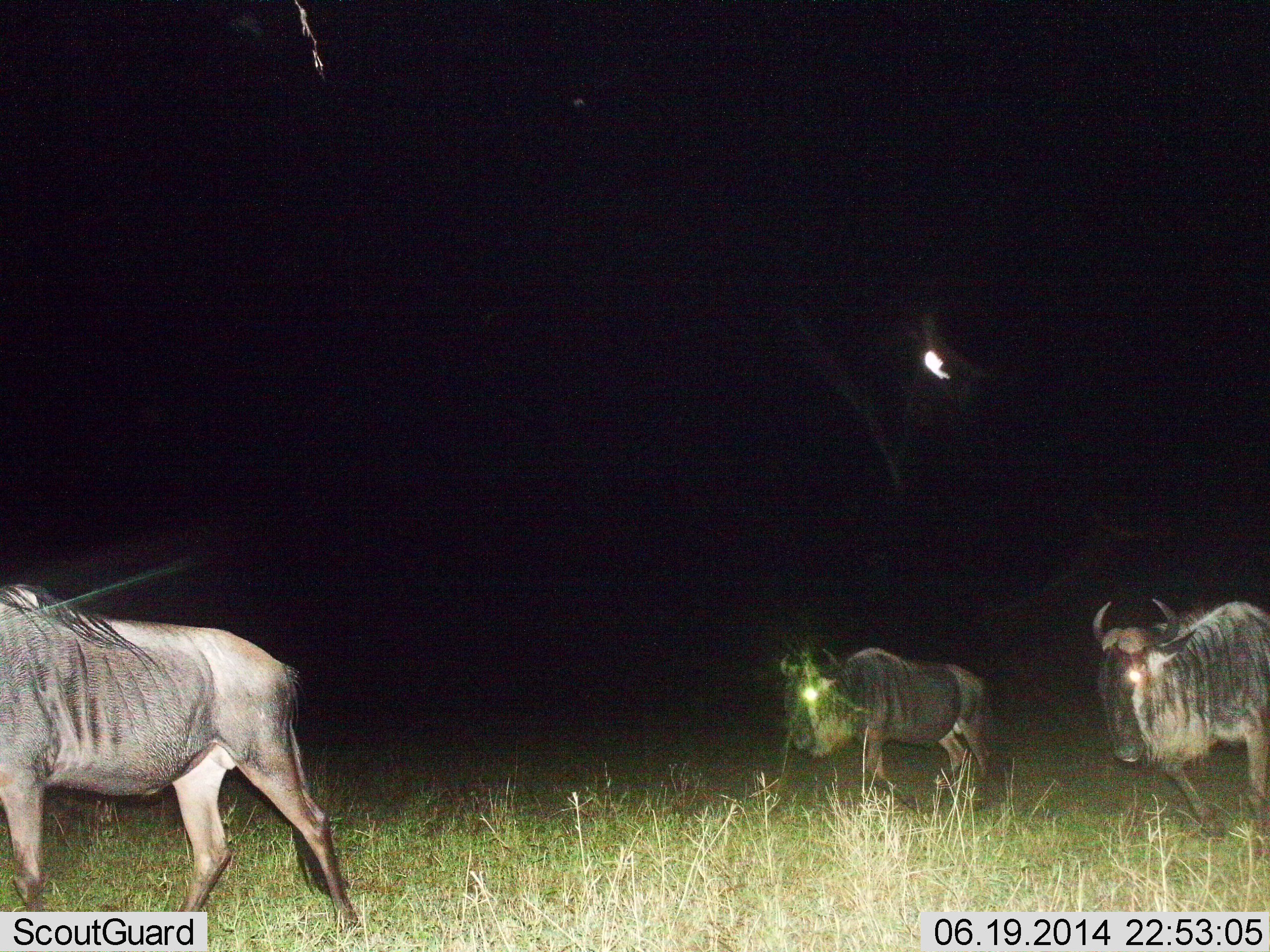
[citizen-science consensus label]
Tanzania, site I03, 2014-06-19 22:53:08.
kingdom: Animalia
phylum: Chordata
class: Mammalia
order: Artiodactyla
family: Bovidae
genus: Connochaetes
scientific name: Connochaetes taurinus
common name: blue wildebeest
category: wildebeest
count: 3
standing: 8%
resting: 0%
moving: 100%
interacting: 0%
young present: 0%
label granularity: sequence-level